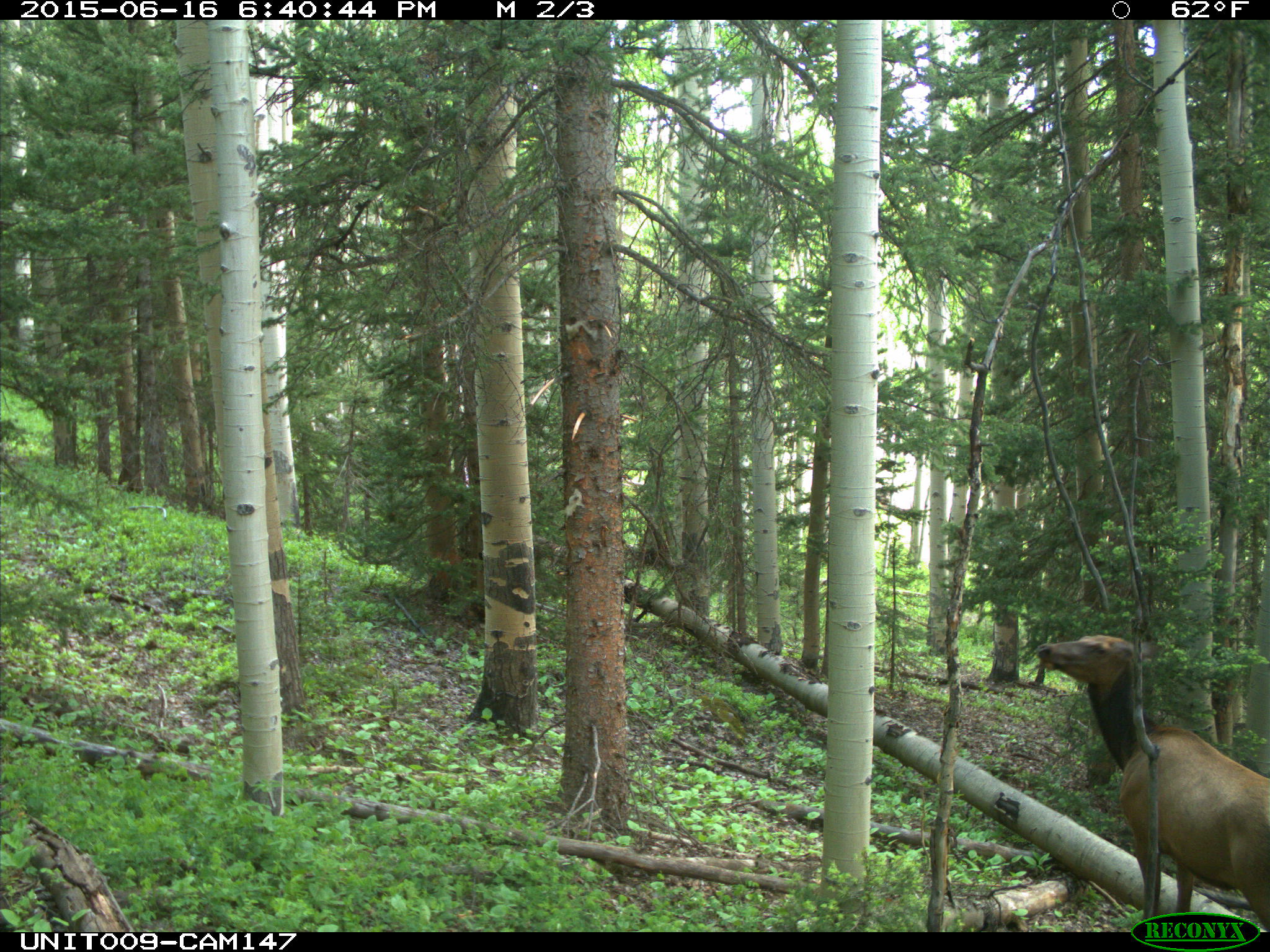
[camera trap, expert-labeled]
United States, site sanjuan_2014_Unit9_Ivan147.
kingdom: Animalia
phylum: Chordata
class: Mammalia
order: Artiodactyla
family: Cervidae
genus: Cervus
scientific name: Cervus elaphus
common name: red deer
Cervus elaphus (red deer).